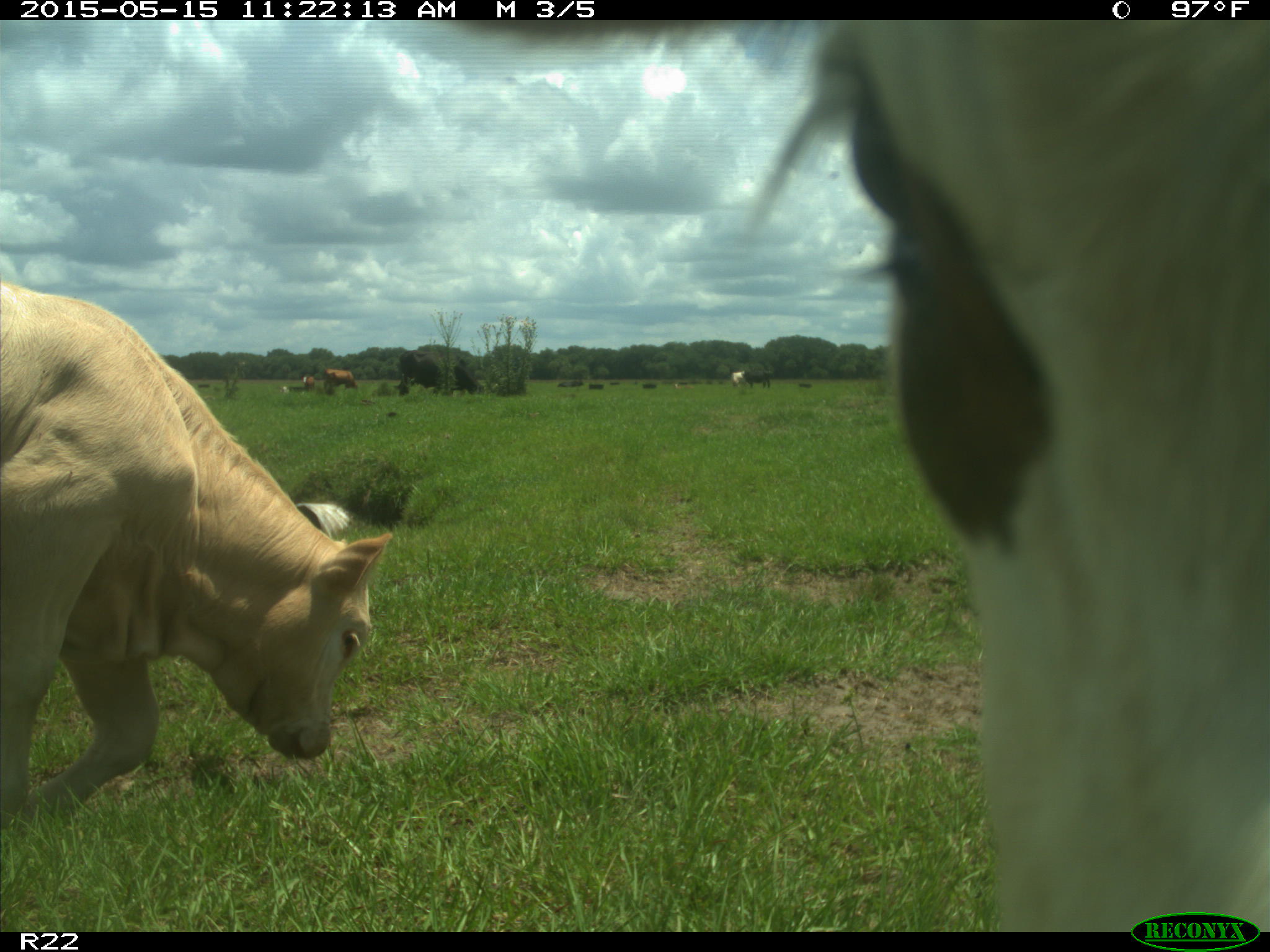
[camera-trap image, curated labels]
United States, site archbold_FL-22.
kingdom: Animalia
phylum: Chordata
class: Mammalia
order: Artiodactyla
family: Bovidae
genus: Bos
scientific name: Bos taurus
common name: domestic cow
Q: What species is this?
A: Bos taurus (domestic cow).